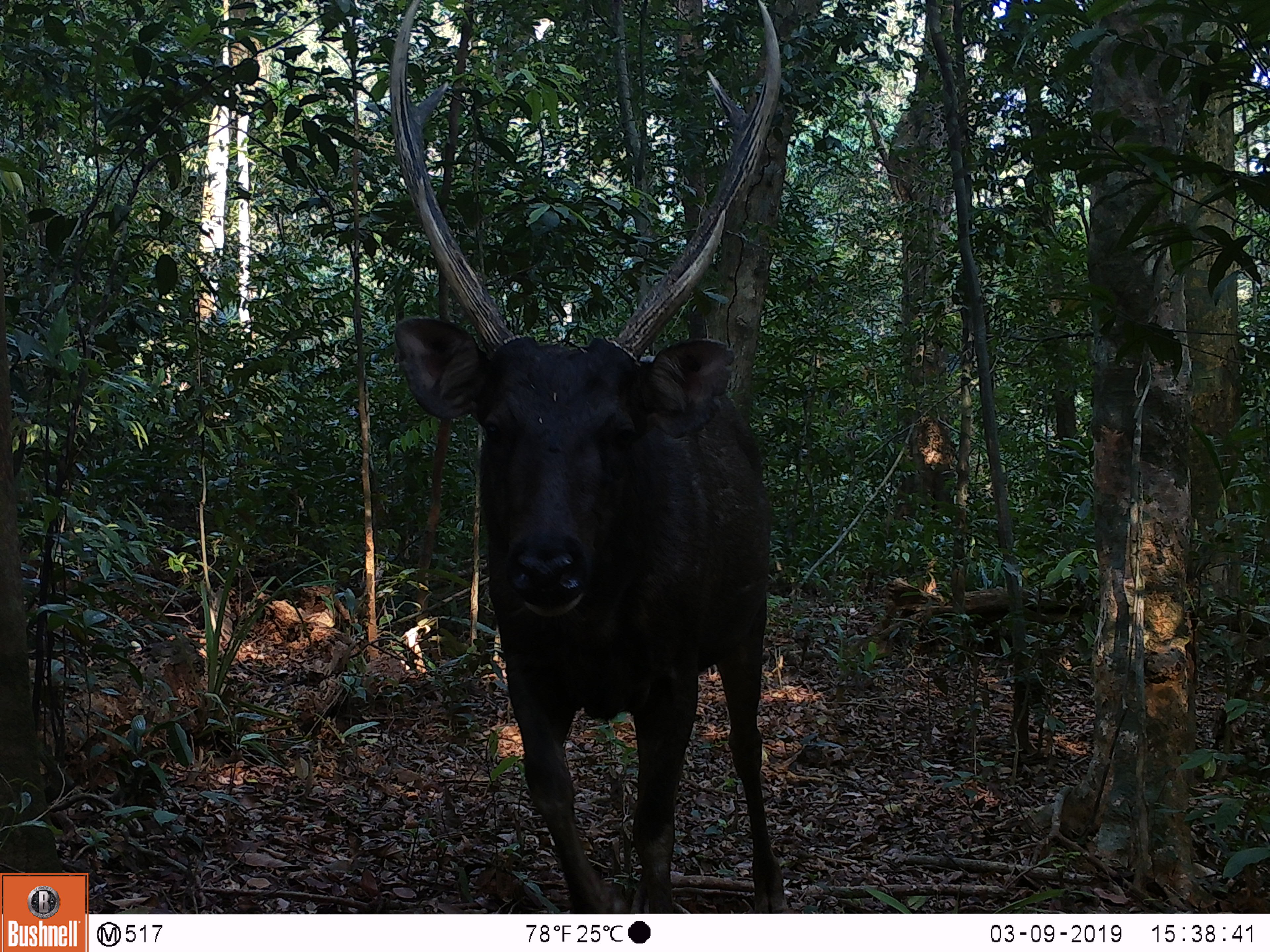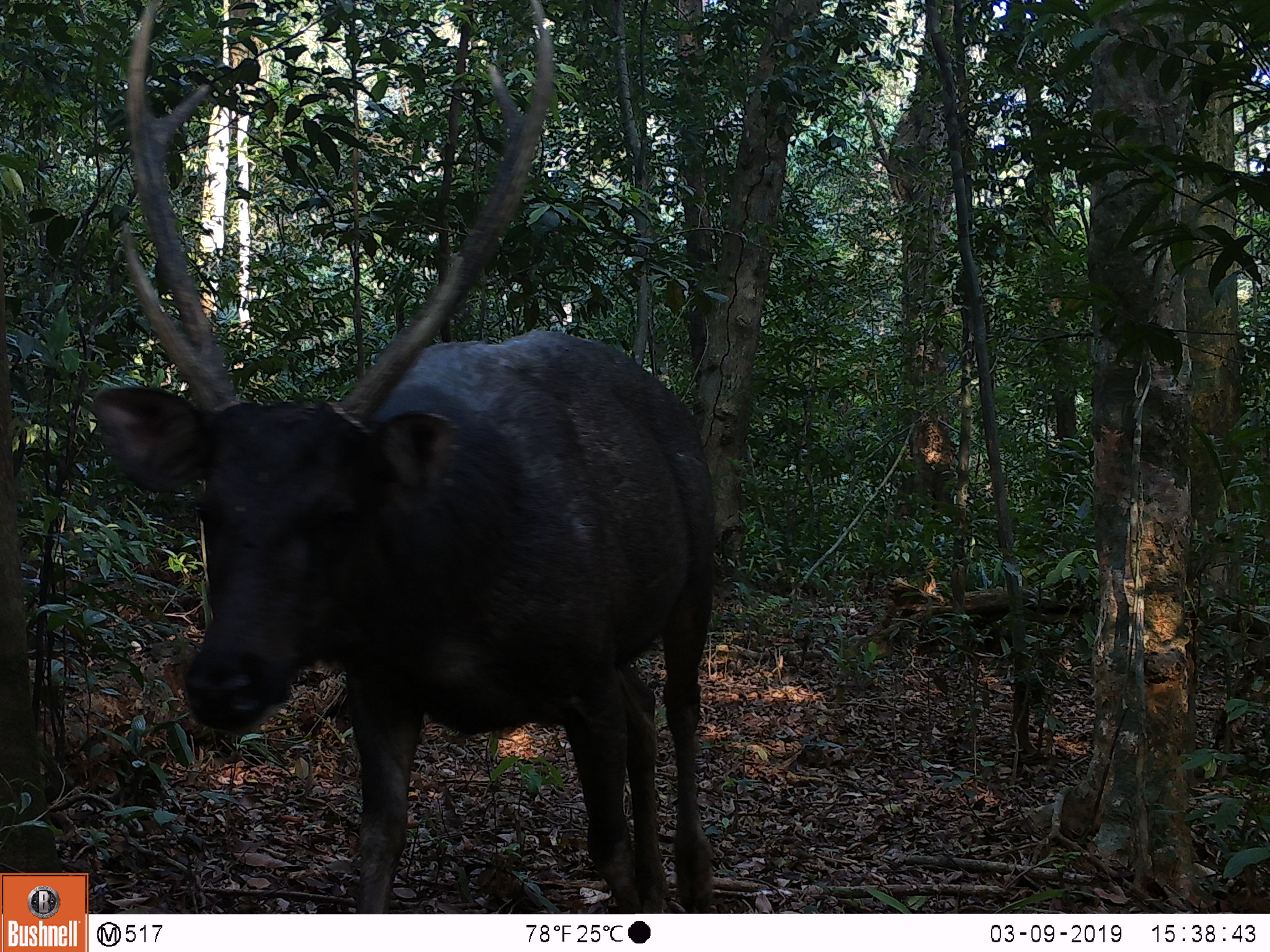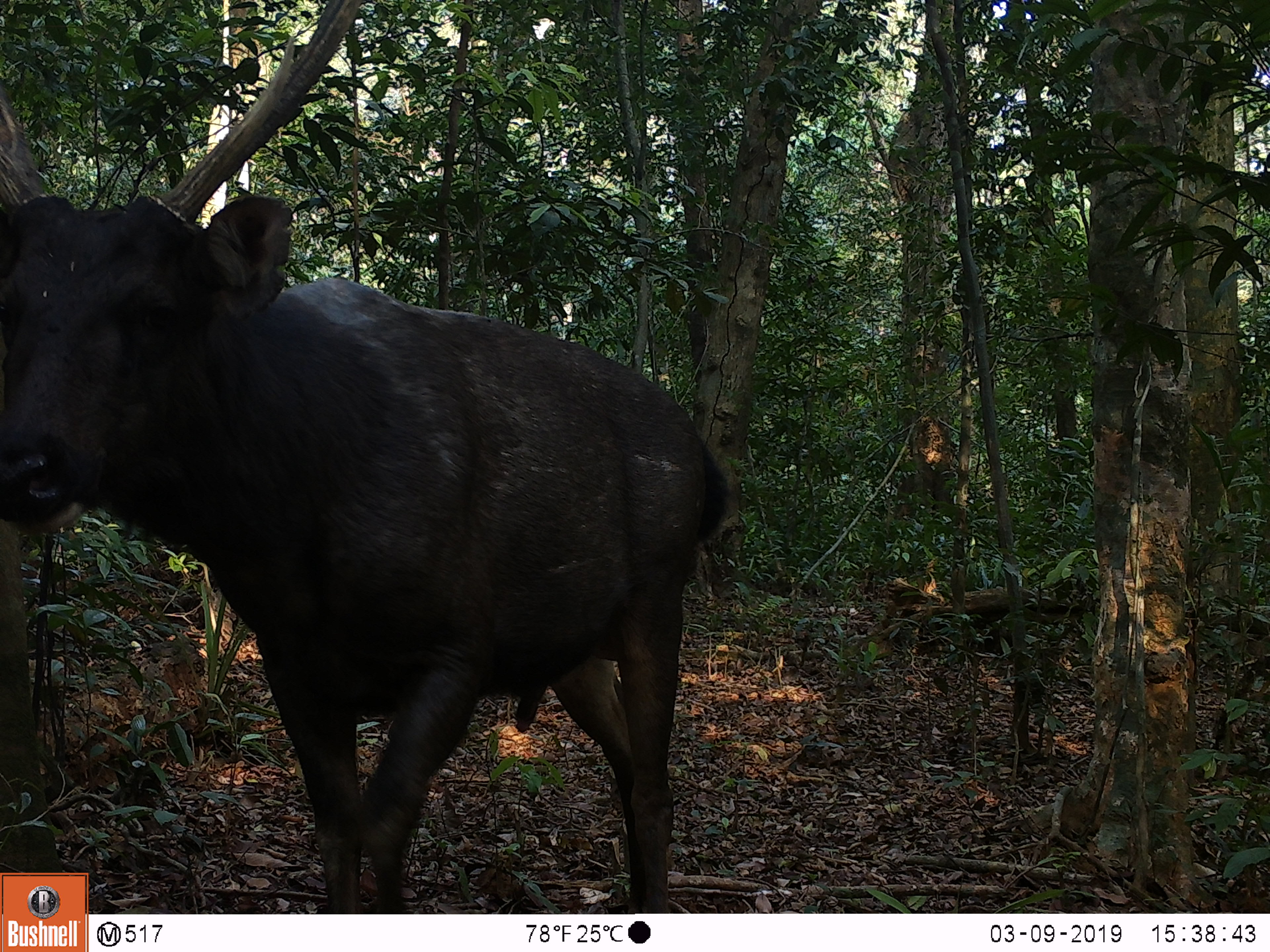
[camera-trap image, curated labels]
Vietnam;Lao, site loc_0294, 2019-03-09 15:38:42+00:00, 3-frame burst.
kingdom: Animalia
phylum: Chordata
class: Mammalia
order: Artiodactyla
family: Cervidae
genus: Rusa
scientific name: Rusa unicolor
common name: sambar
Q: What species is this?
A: Sambar (Rusa unicolor).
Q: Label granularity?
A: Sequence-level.